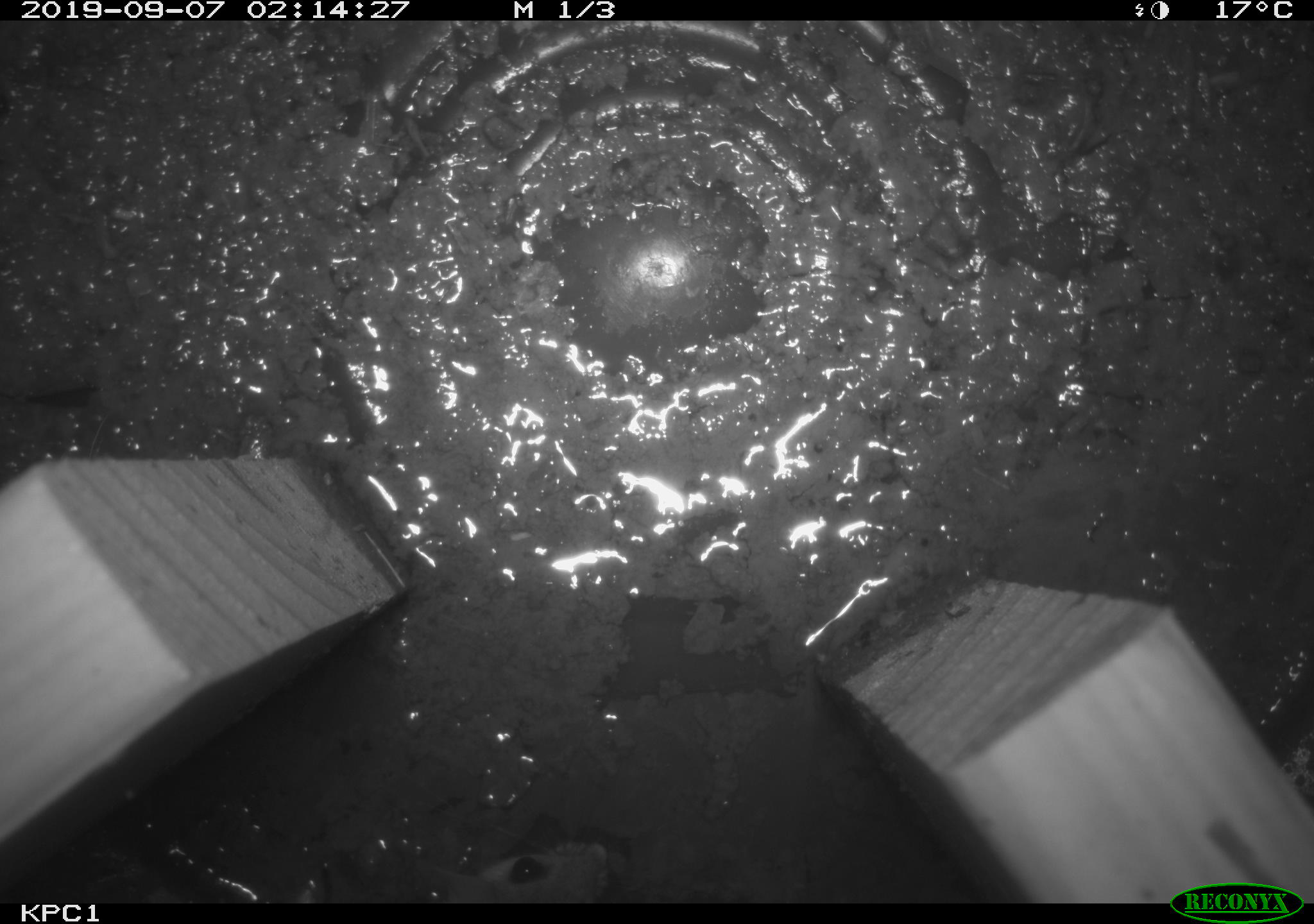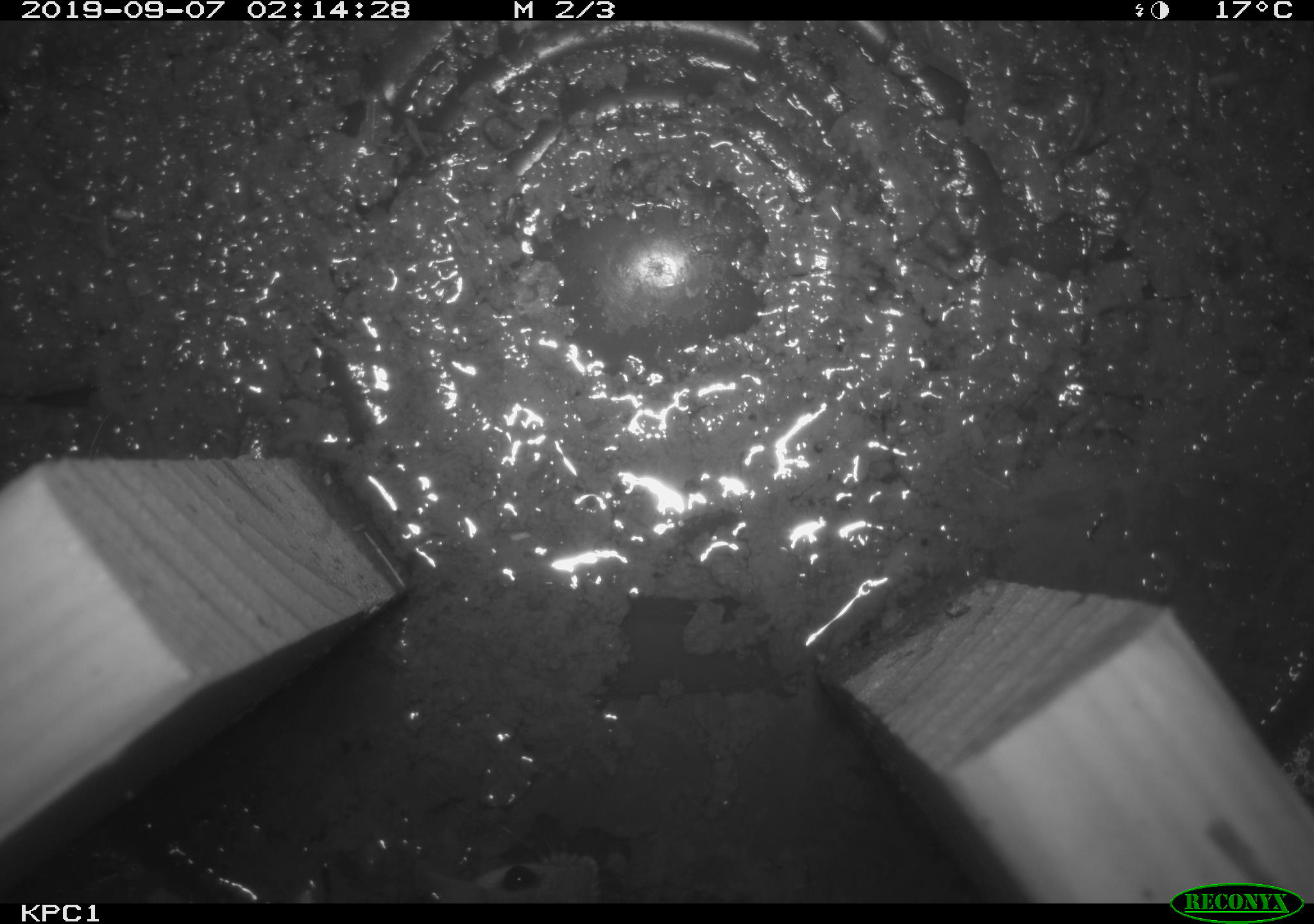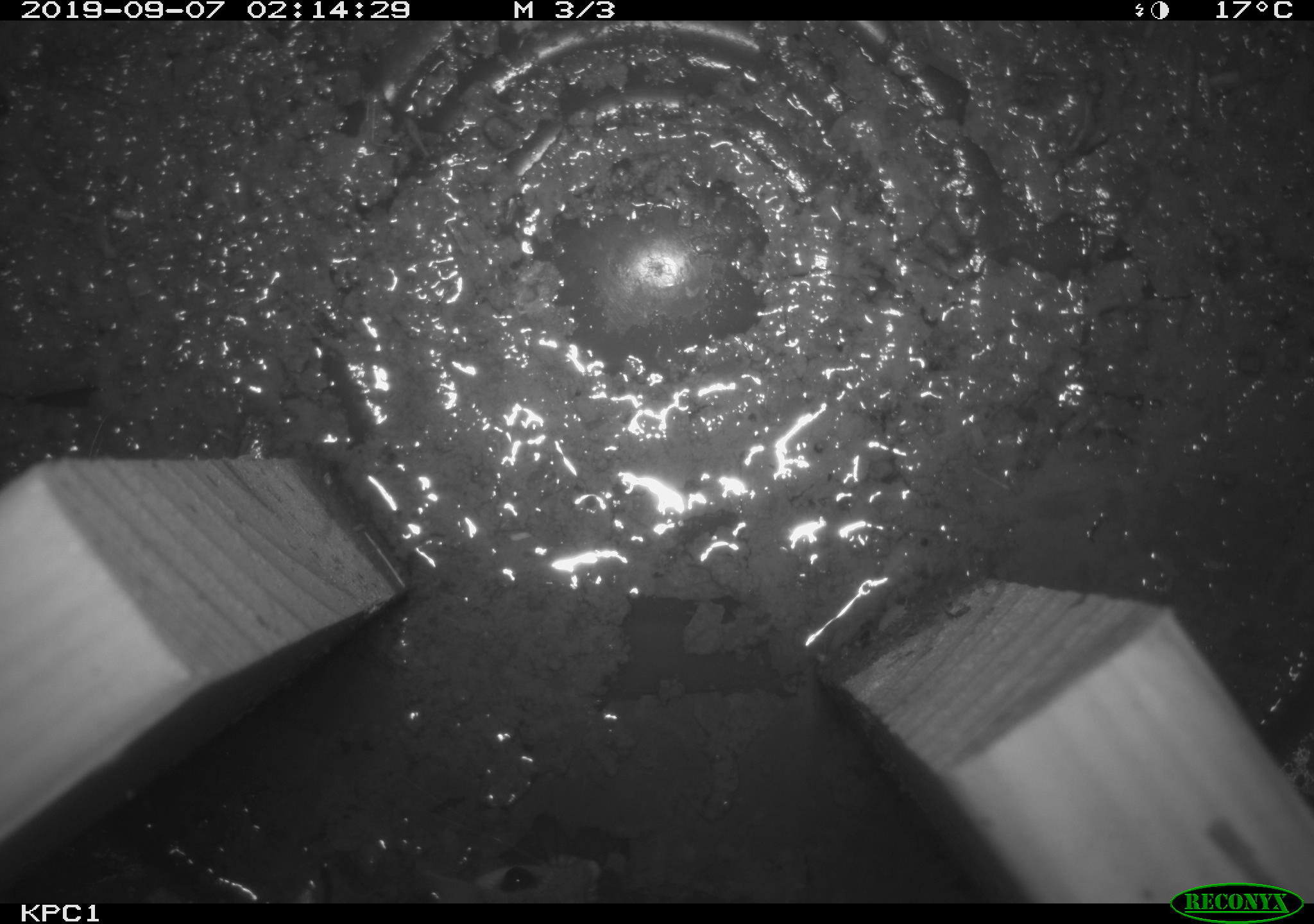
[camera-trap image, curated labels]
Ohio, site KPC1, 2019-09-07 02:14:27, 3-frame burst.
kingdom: Animalia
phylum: Chordata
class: Mammalia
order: Rodentia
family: Cricetidae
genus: Peromyscus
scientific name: Peromyscus leucopus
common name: white-footed mouse